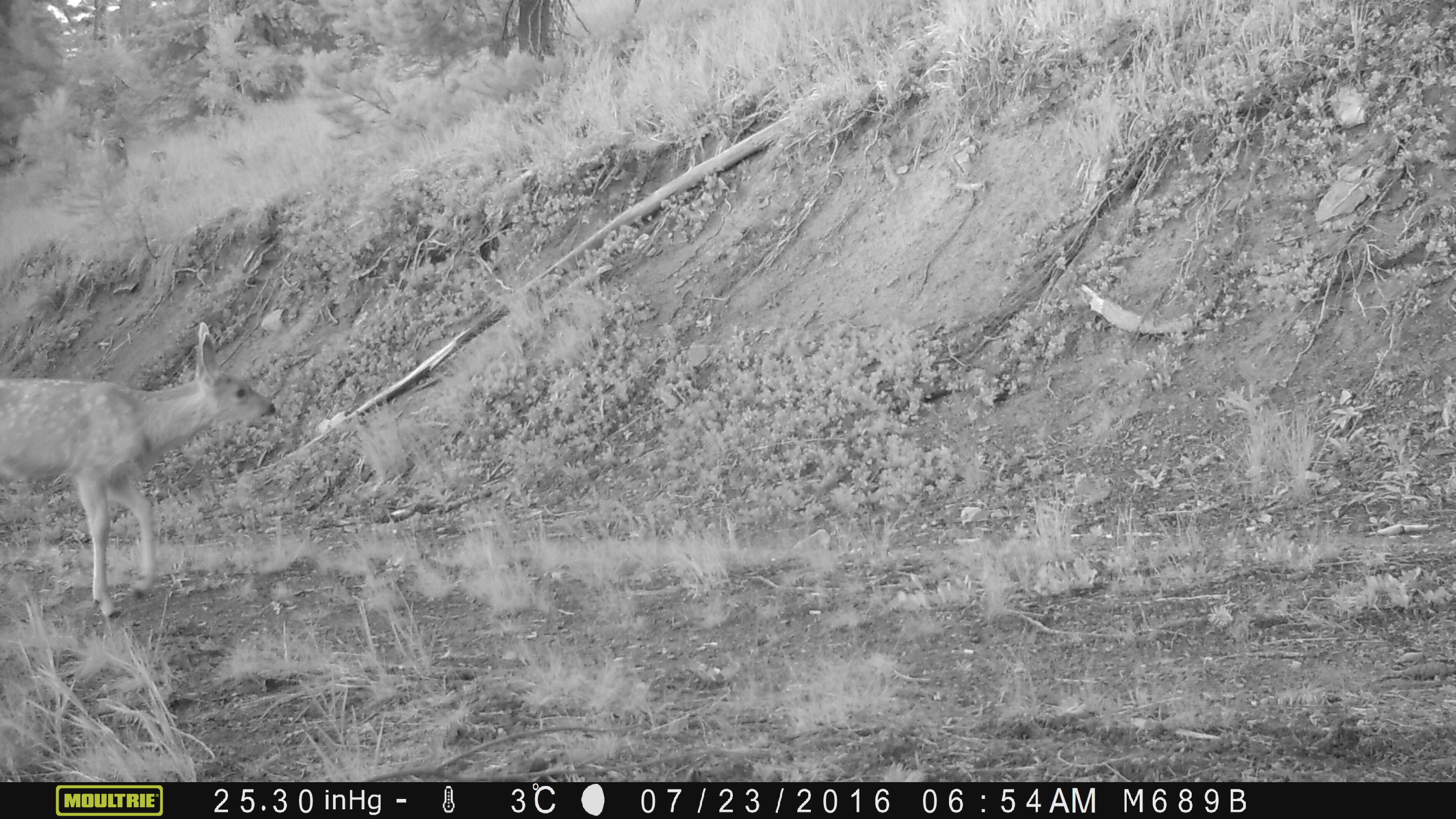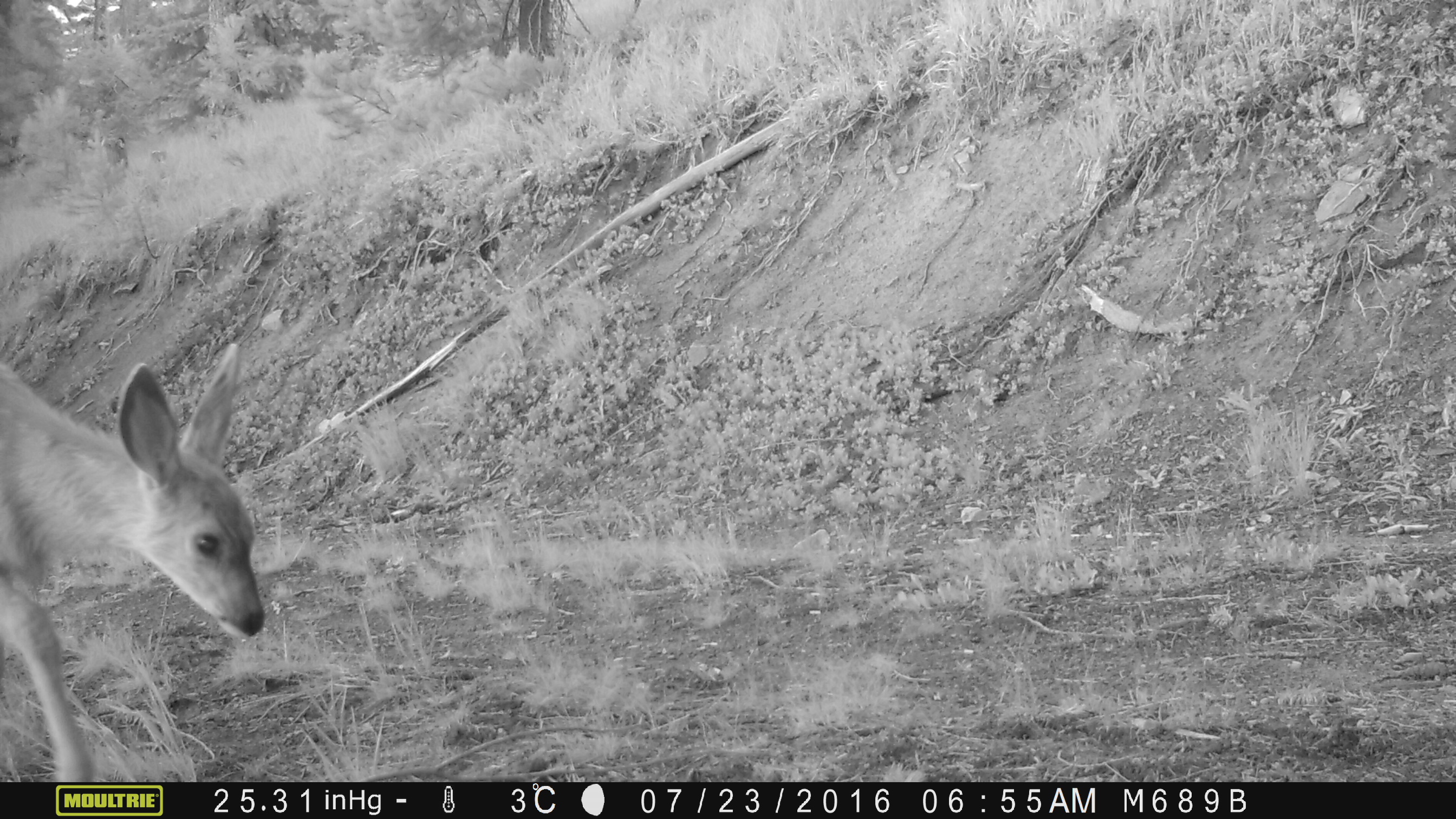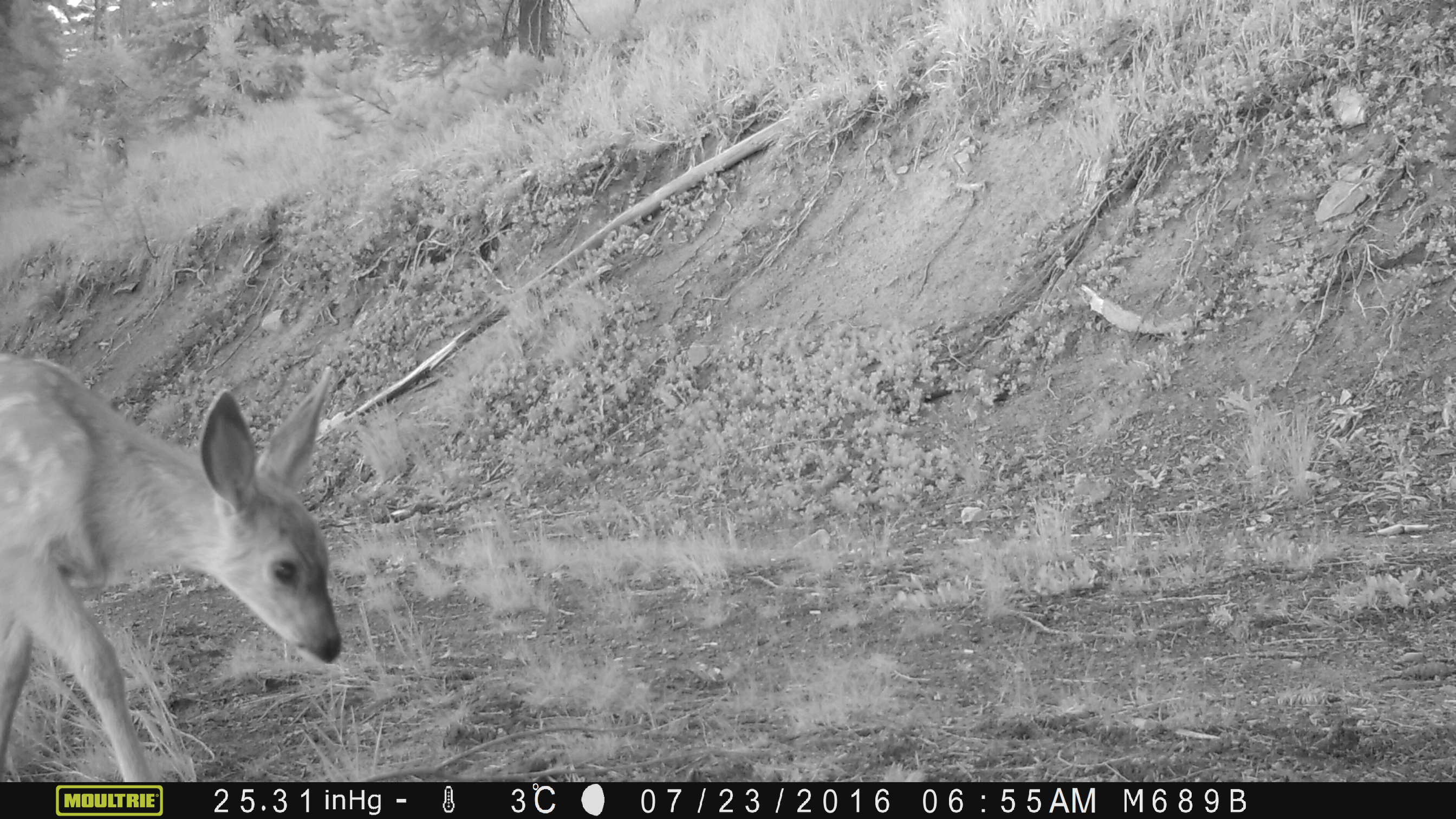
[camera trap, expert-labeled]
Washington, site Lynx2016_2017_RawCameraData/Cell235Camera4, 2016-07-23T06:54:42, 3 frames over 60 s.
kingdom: Animalia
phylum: Chordata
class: Mammalia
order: Artiodactyla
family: Cervidae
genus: Odocoileus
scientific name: Odocoileus hemionus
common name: mule deer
Odocoileus hemionus (mule deer). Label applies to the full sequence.